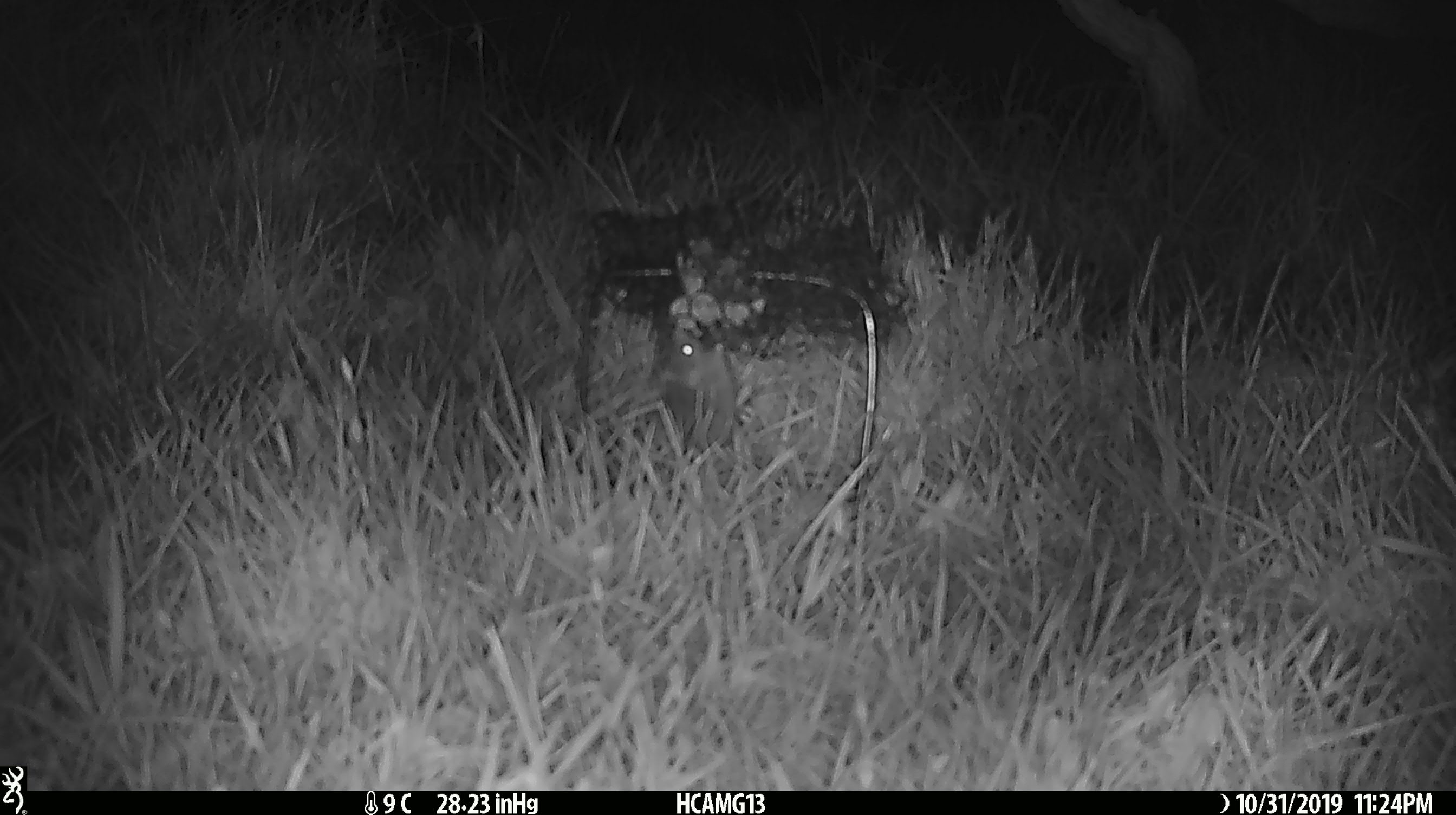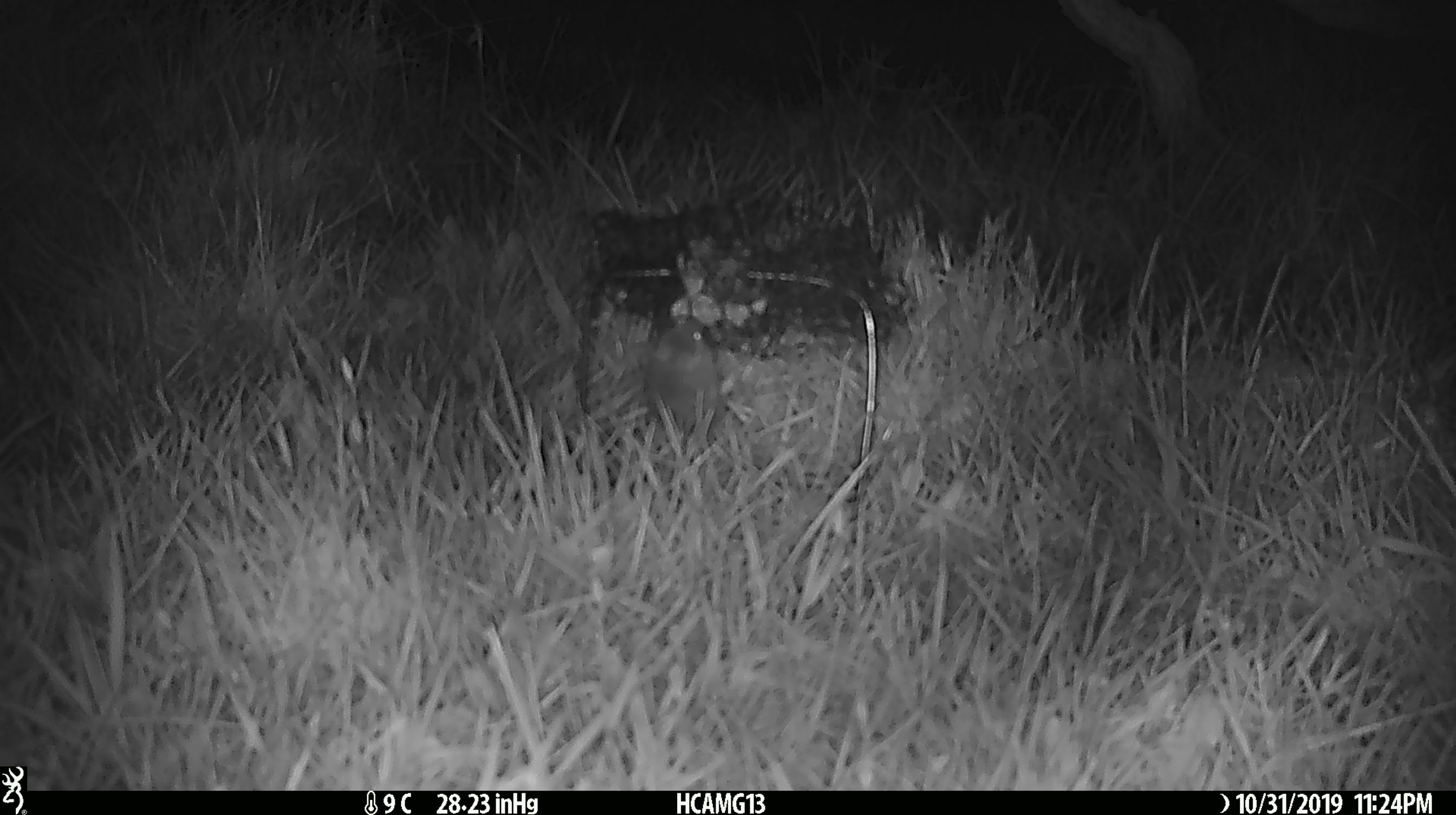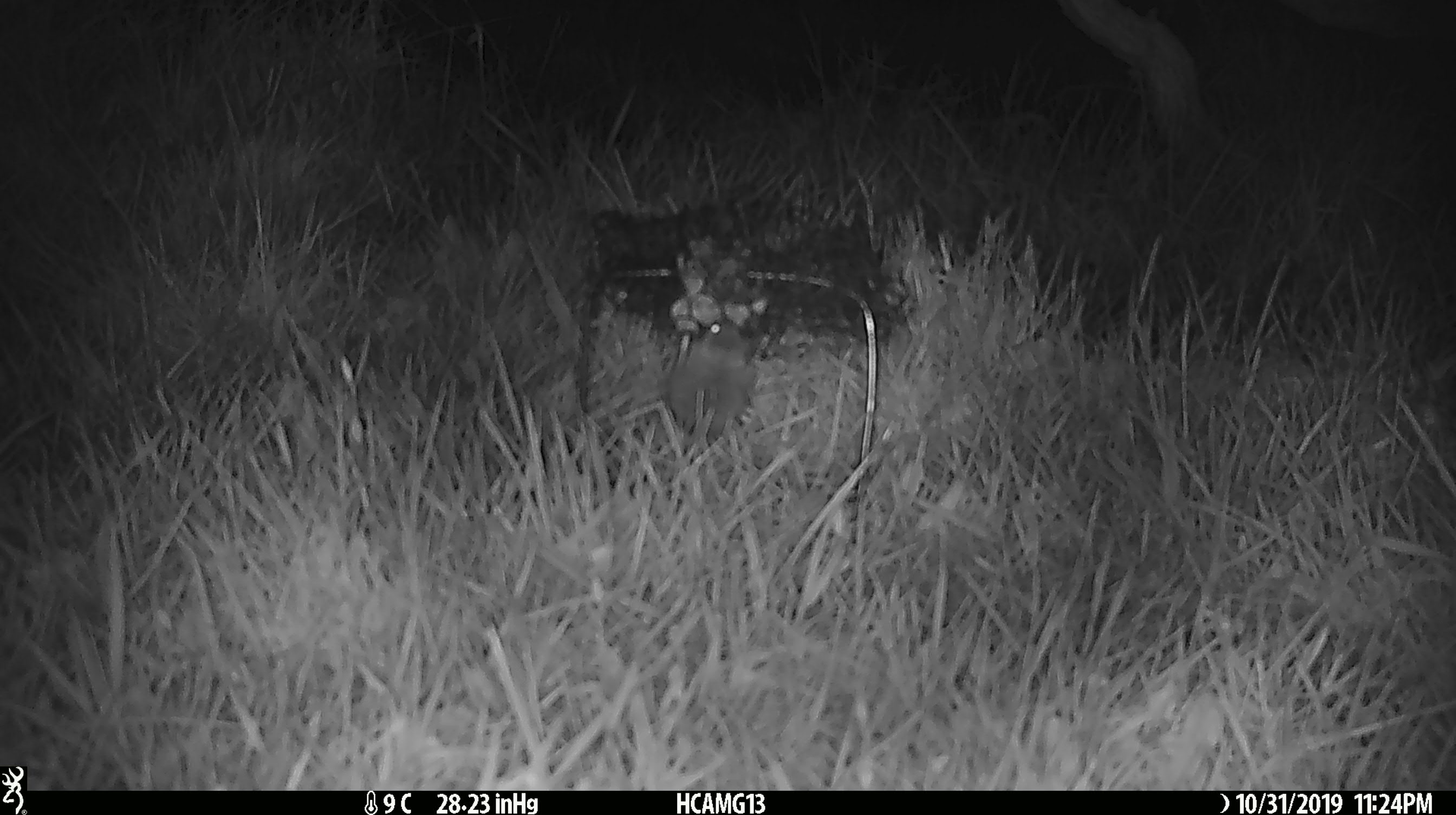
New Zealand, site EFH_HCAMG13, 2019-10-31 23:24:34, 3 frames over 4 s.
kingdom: Animalia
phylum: Chordata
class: Mammalia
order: Rodentia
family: Muridae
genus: Mus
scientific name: Mus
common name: mouse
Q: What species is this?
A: Mouse (Mus).